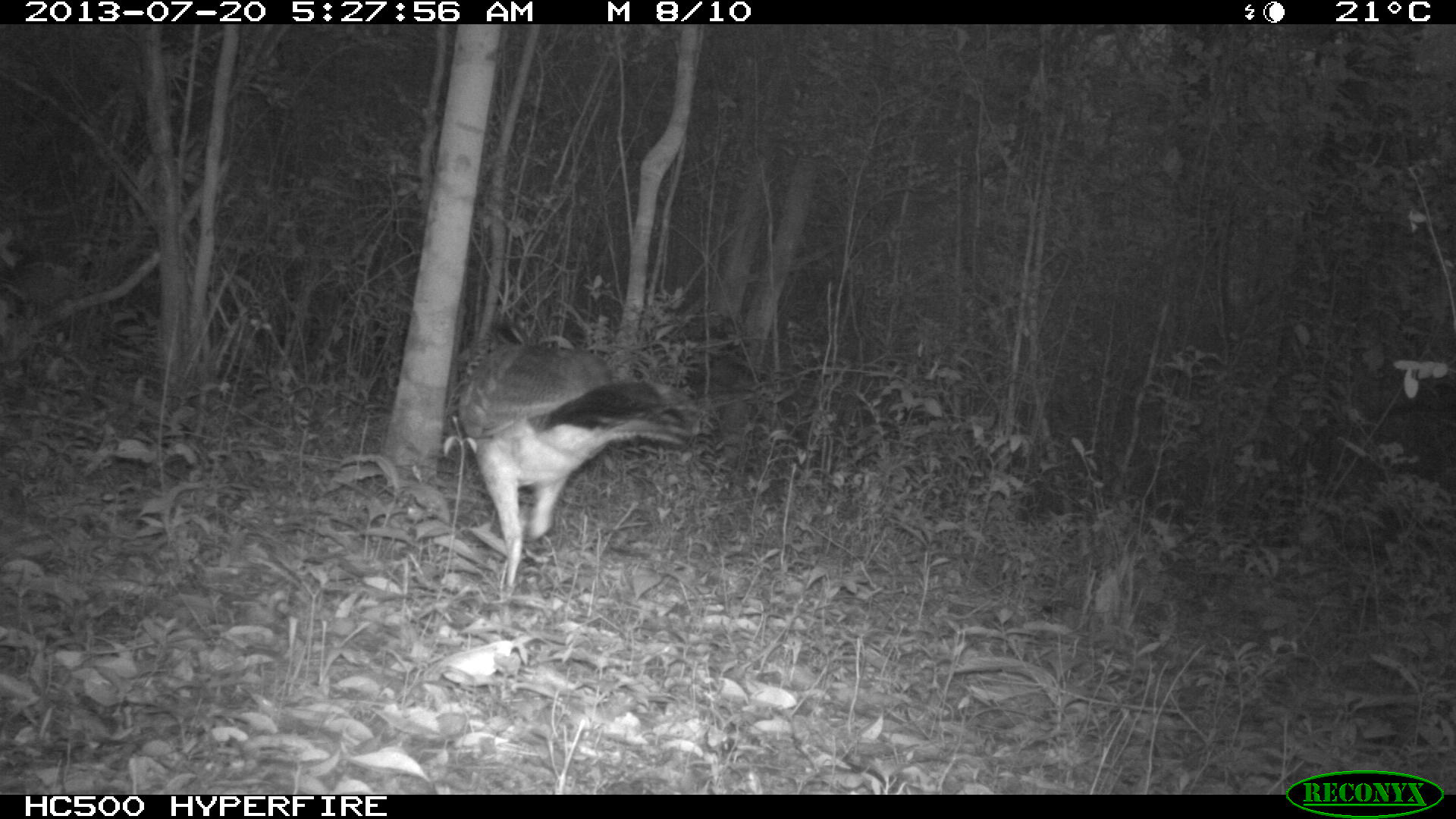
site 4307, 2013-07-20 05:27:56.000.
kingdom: Animalia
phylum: Chordata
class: Aves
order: Galliformes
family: Cracidae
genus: Crax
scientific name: Crax rubra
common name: great curassow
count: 1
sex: female